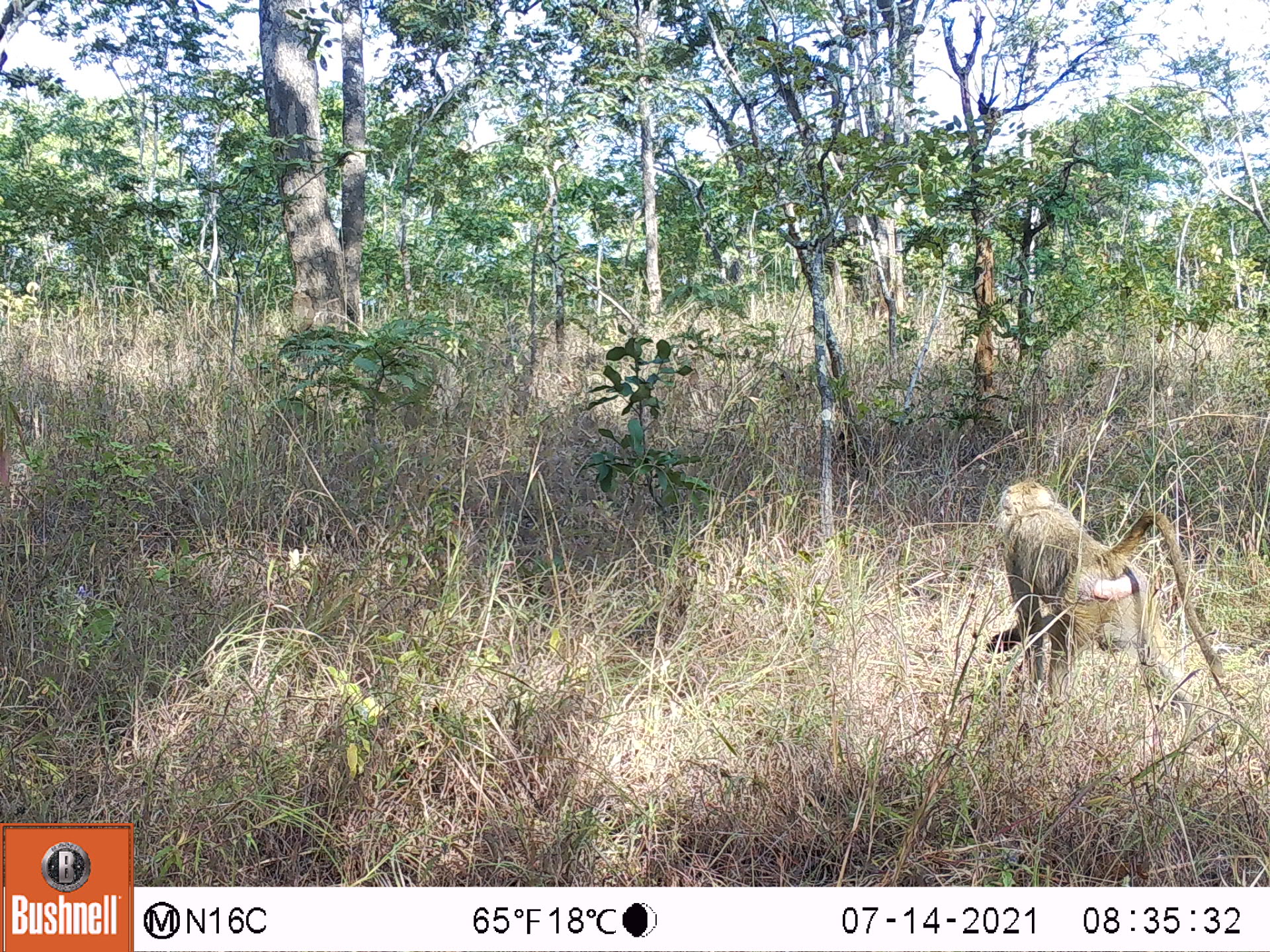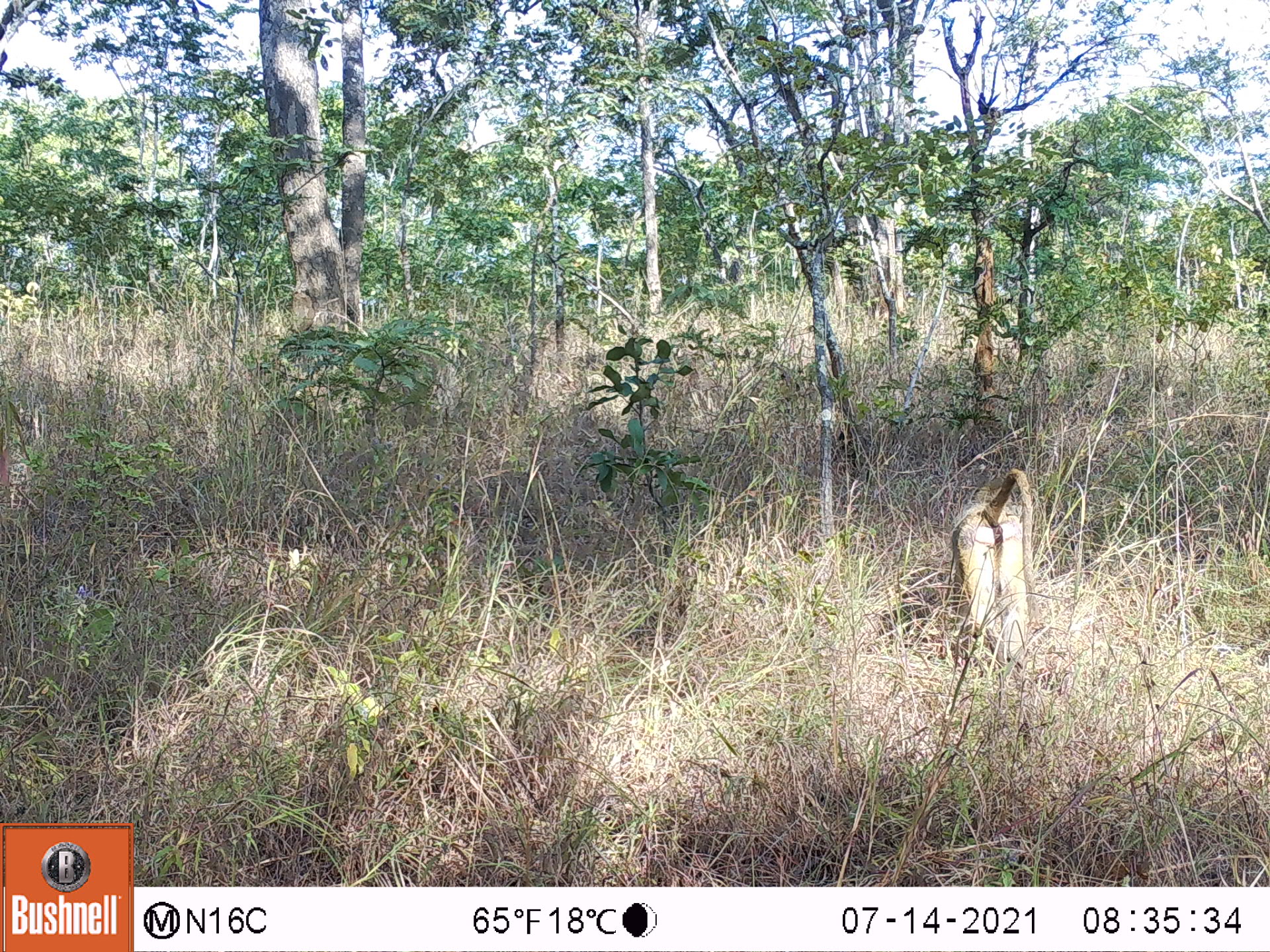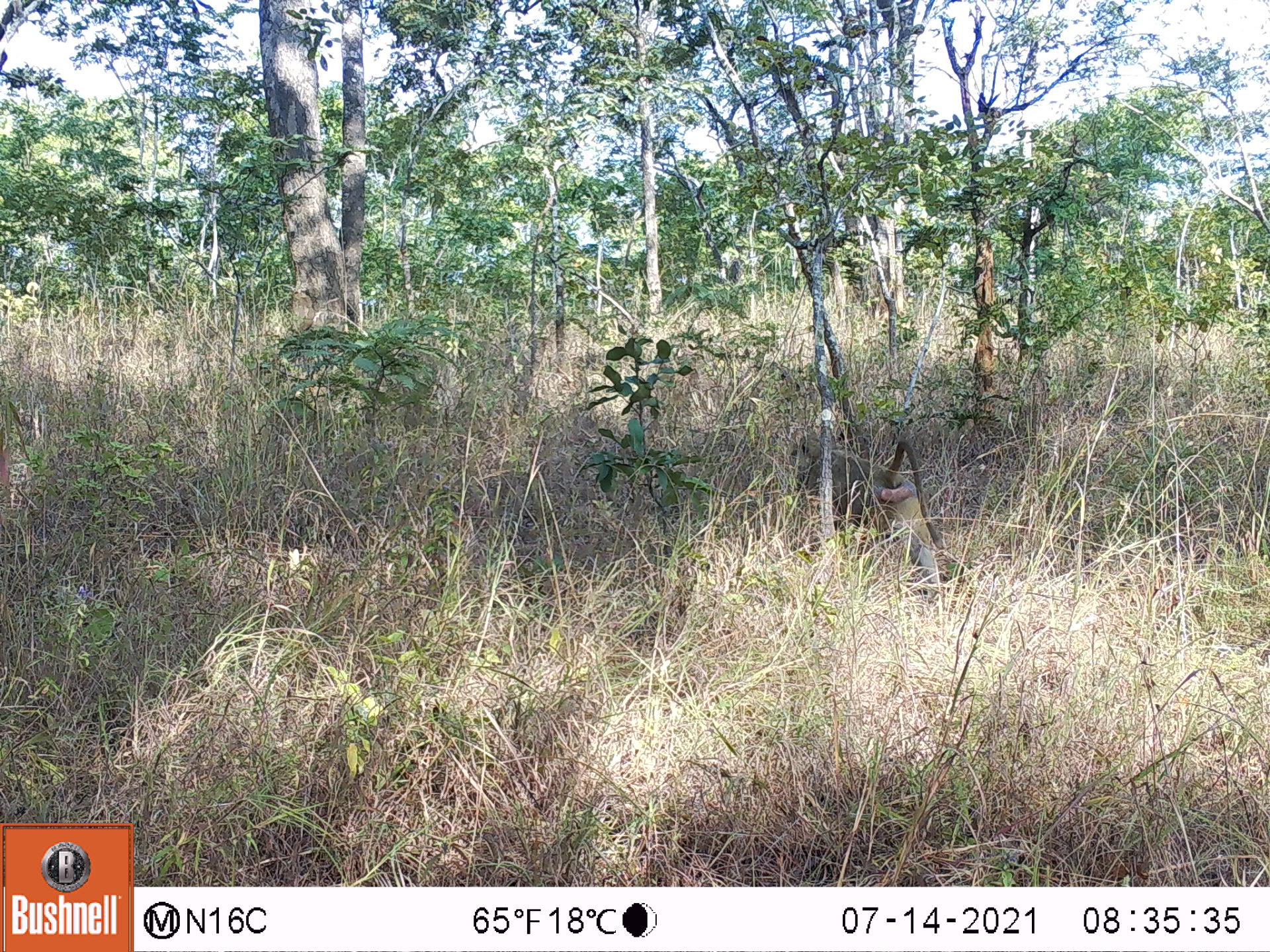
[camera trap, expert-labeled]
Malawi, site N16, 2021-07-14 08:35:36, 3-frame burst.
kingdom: Animalia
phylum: Chordata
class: Mammalia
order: Primates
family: Cercopithecidae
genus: Papio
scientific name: Papio cynocephalus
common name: yellow baboon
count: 1